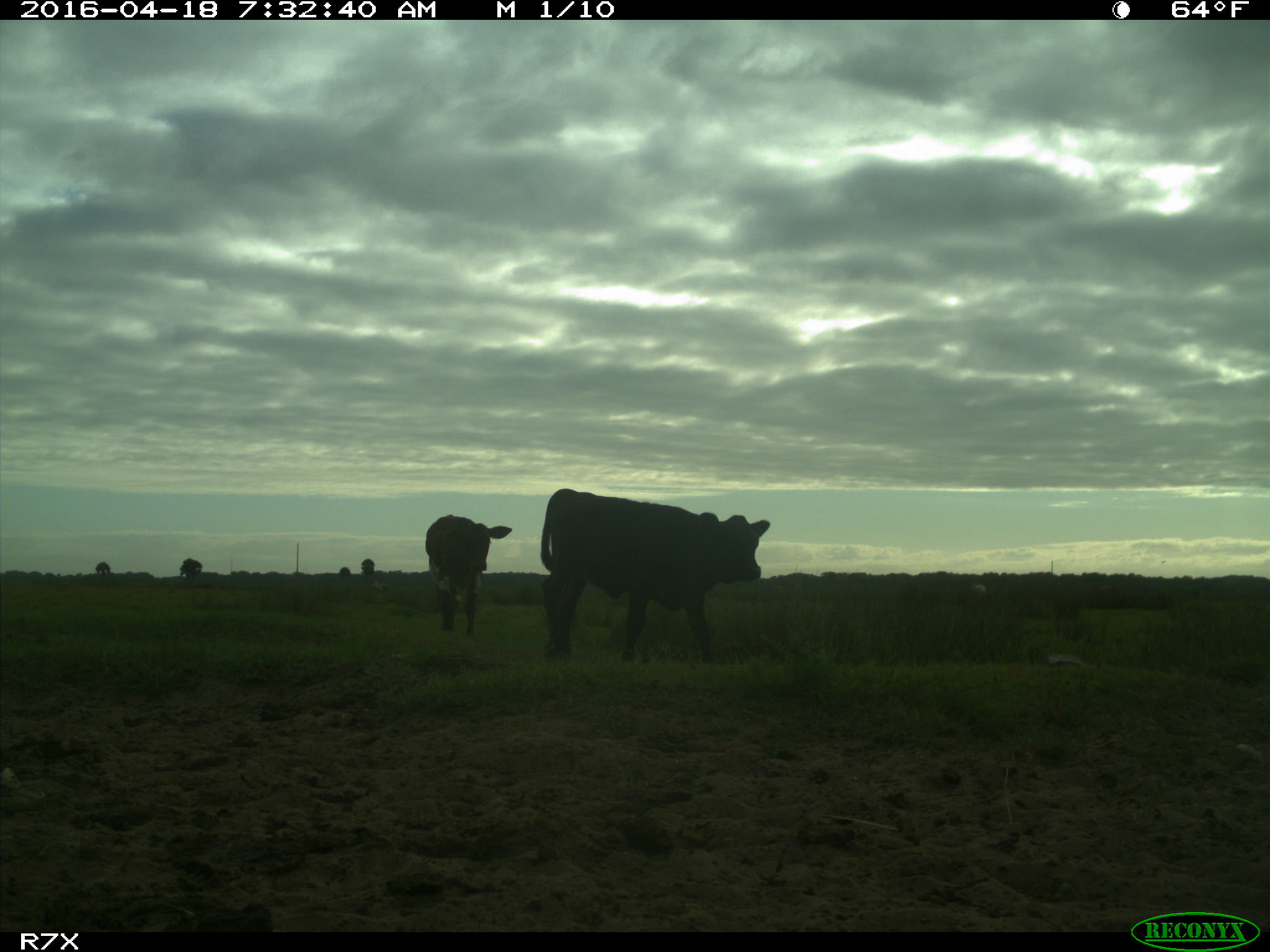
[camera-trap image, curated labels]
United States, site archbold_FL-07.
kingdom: Animalia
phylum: Chordata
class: Mammalia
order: Artiodactyla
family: Bovidae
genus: Bos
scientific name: Bos taurus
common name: domestic cow